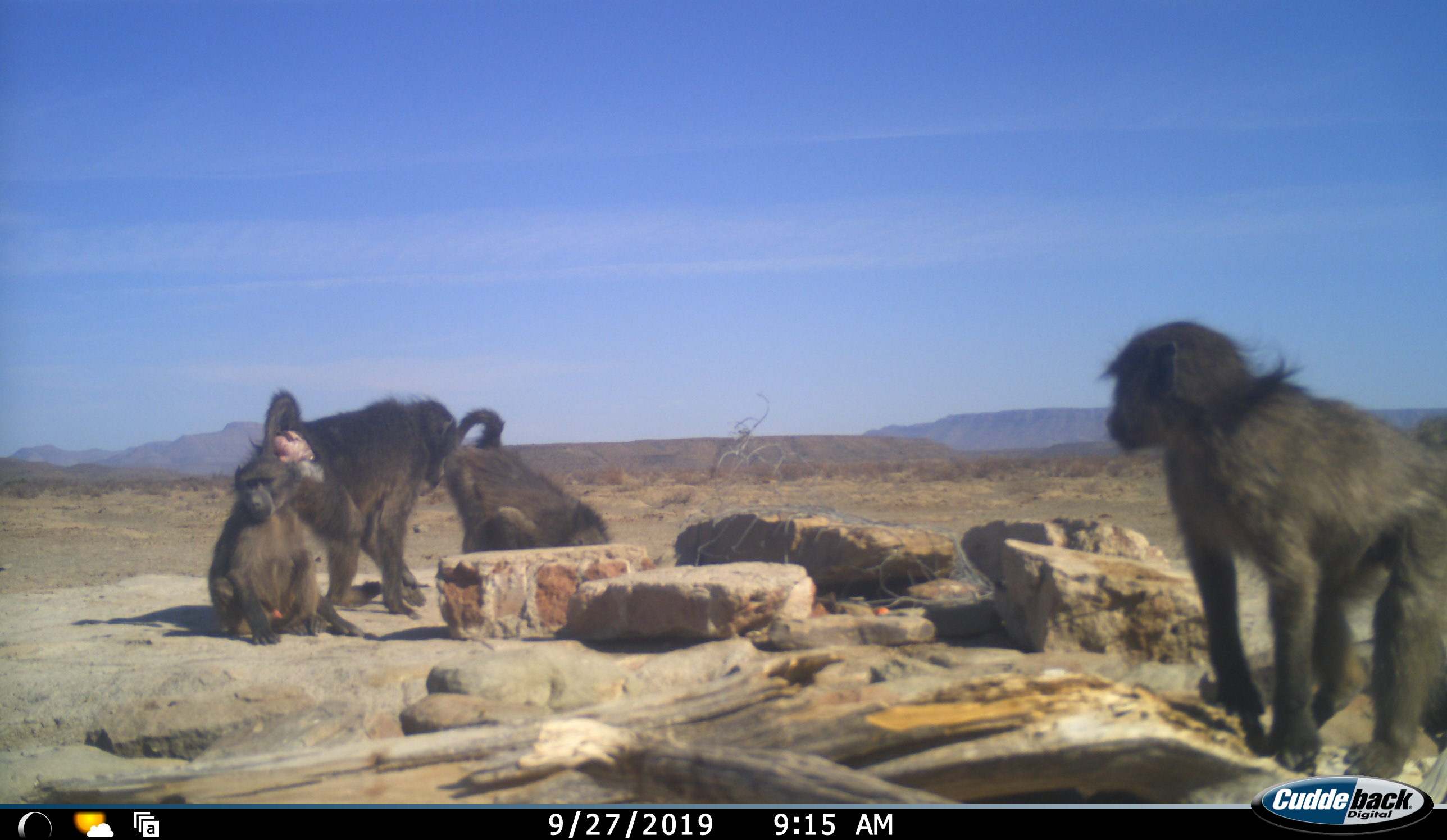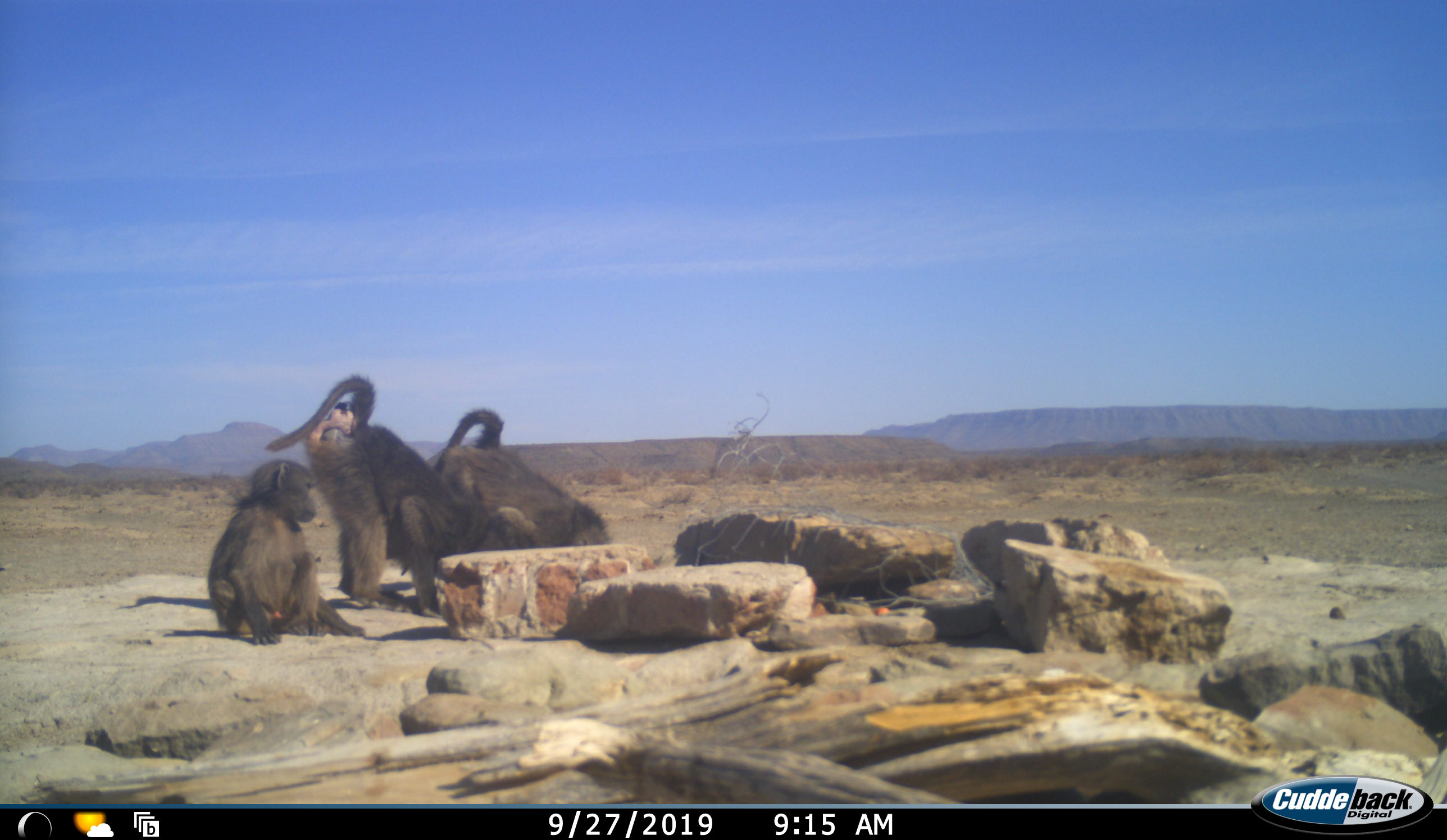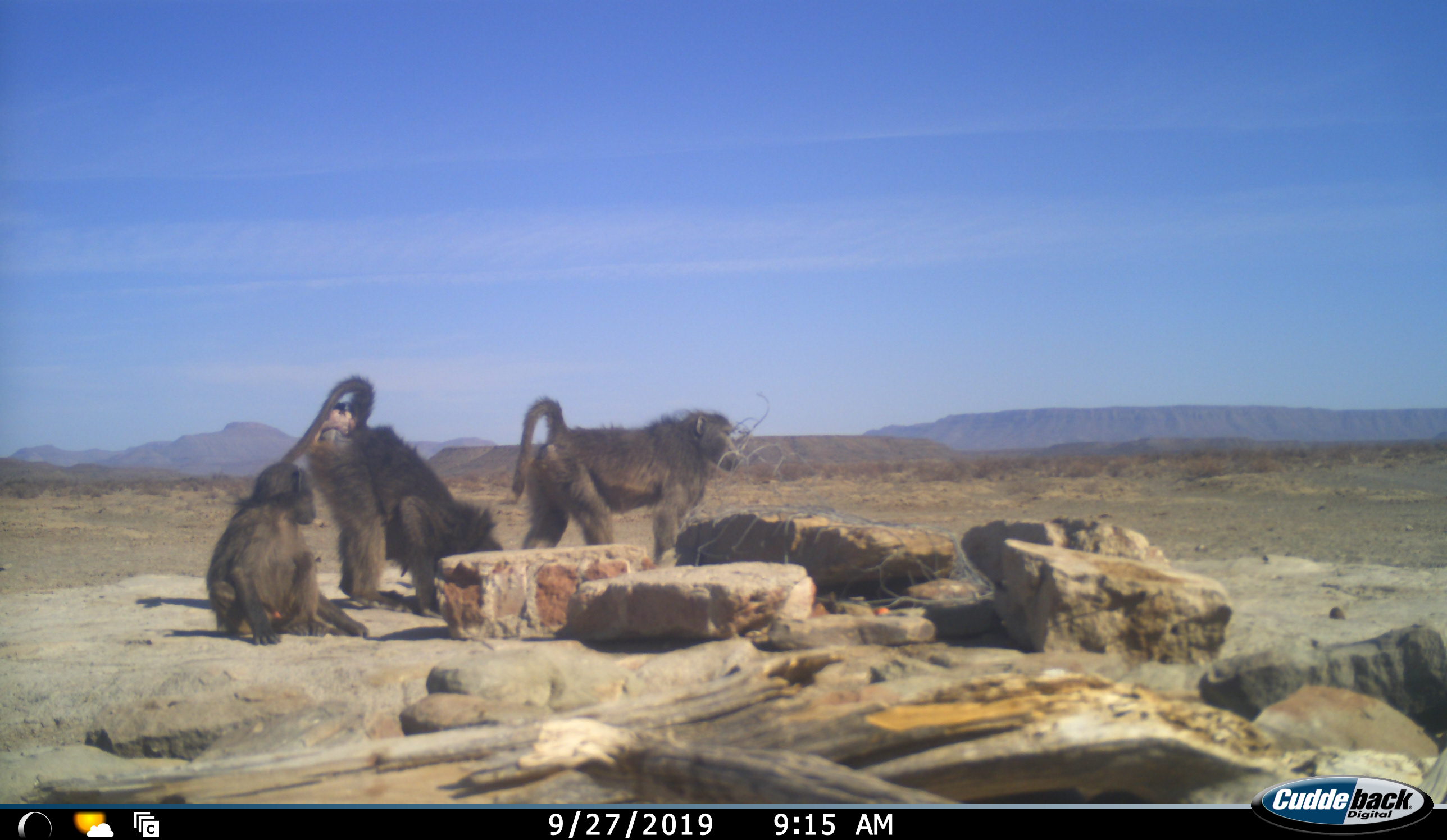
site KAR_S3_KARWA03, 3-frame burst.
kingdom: Animalia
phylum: Chordata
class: Mammalia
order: Primates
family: Cercopithecidae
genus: Papio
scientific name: Papio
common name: baboon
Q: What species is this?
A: Baboon (Papio).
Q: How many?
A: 4.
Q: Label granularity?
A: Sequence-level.